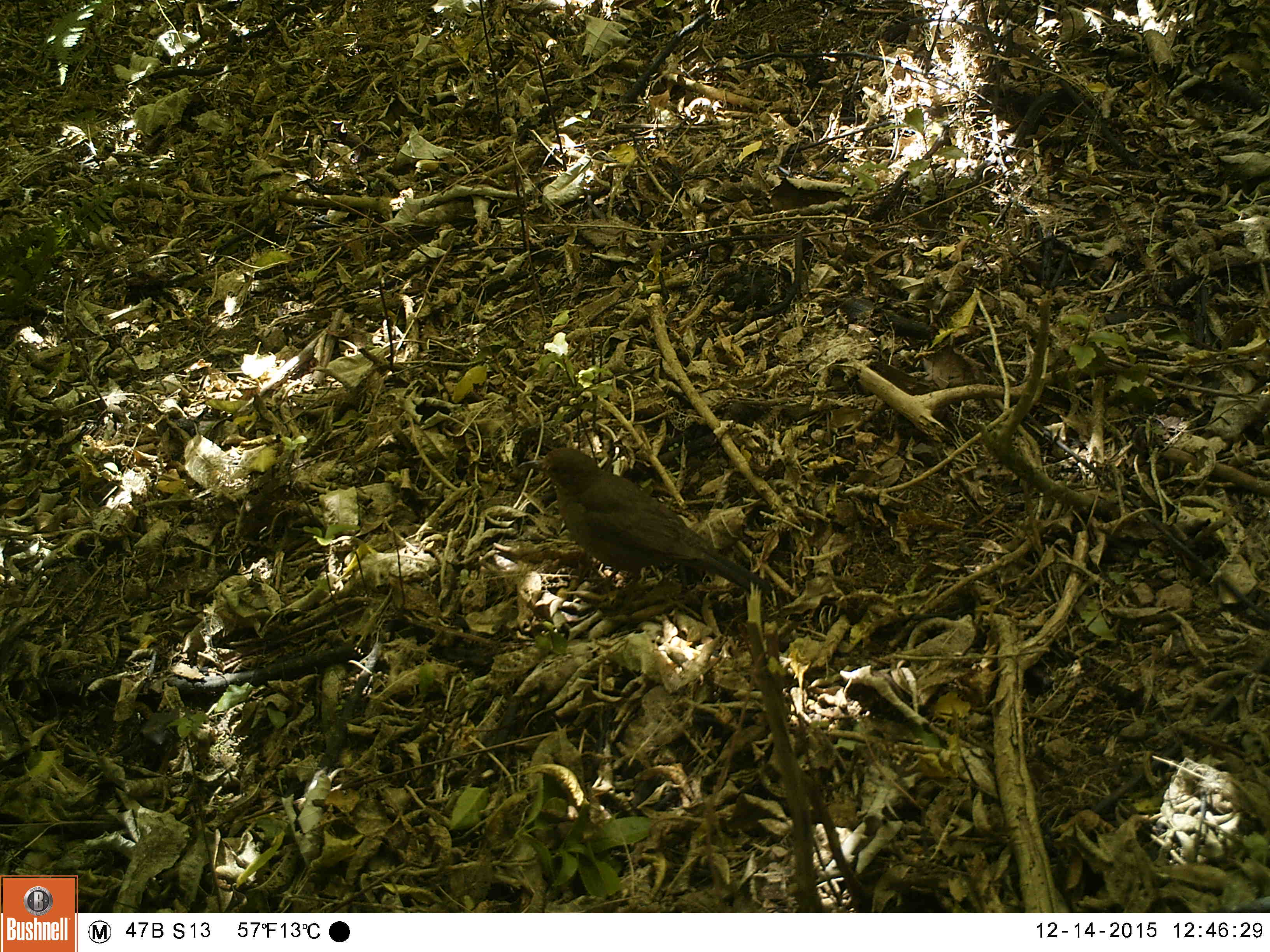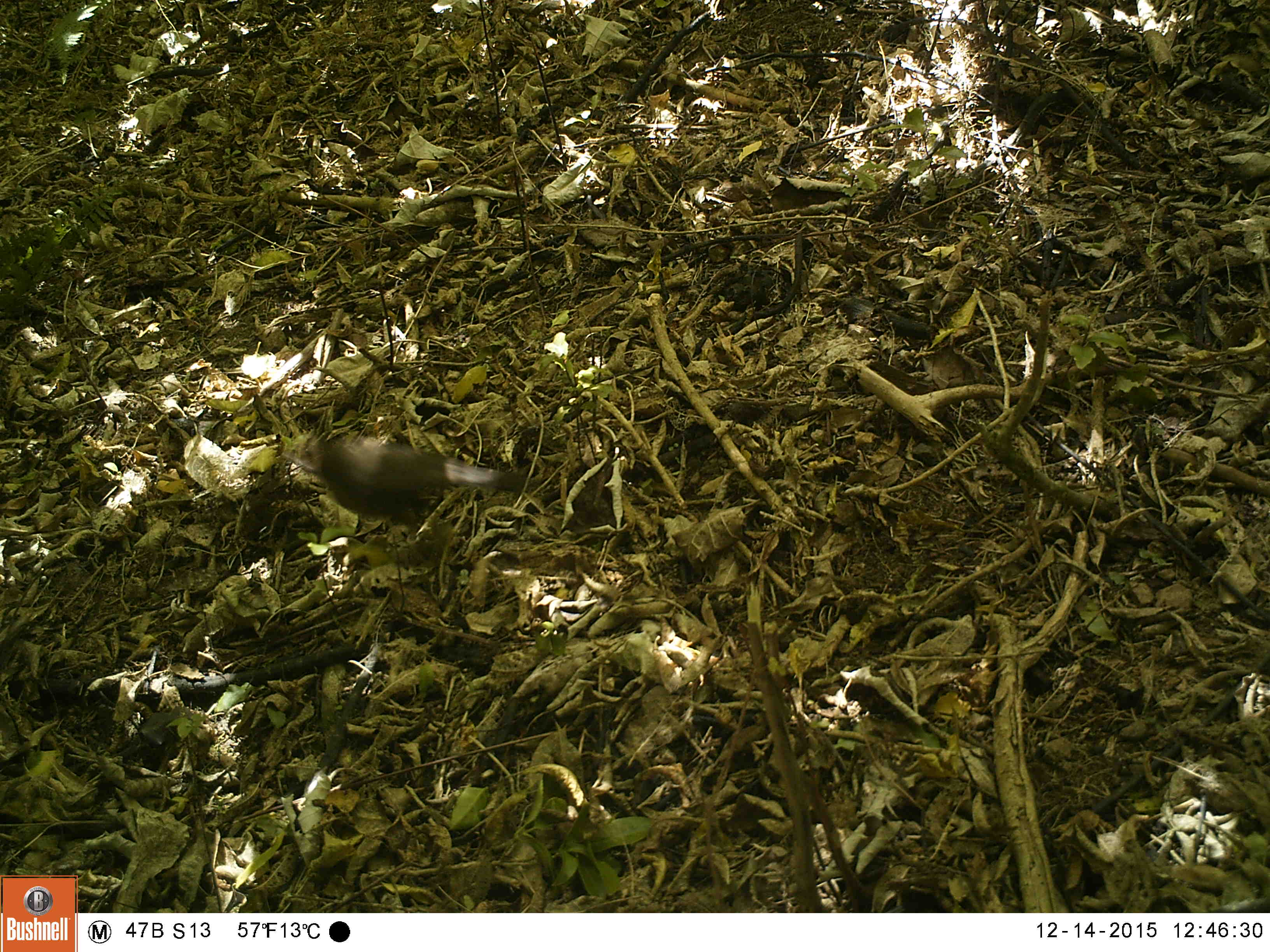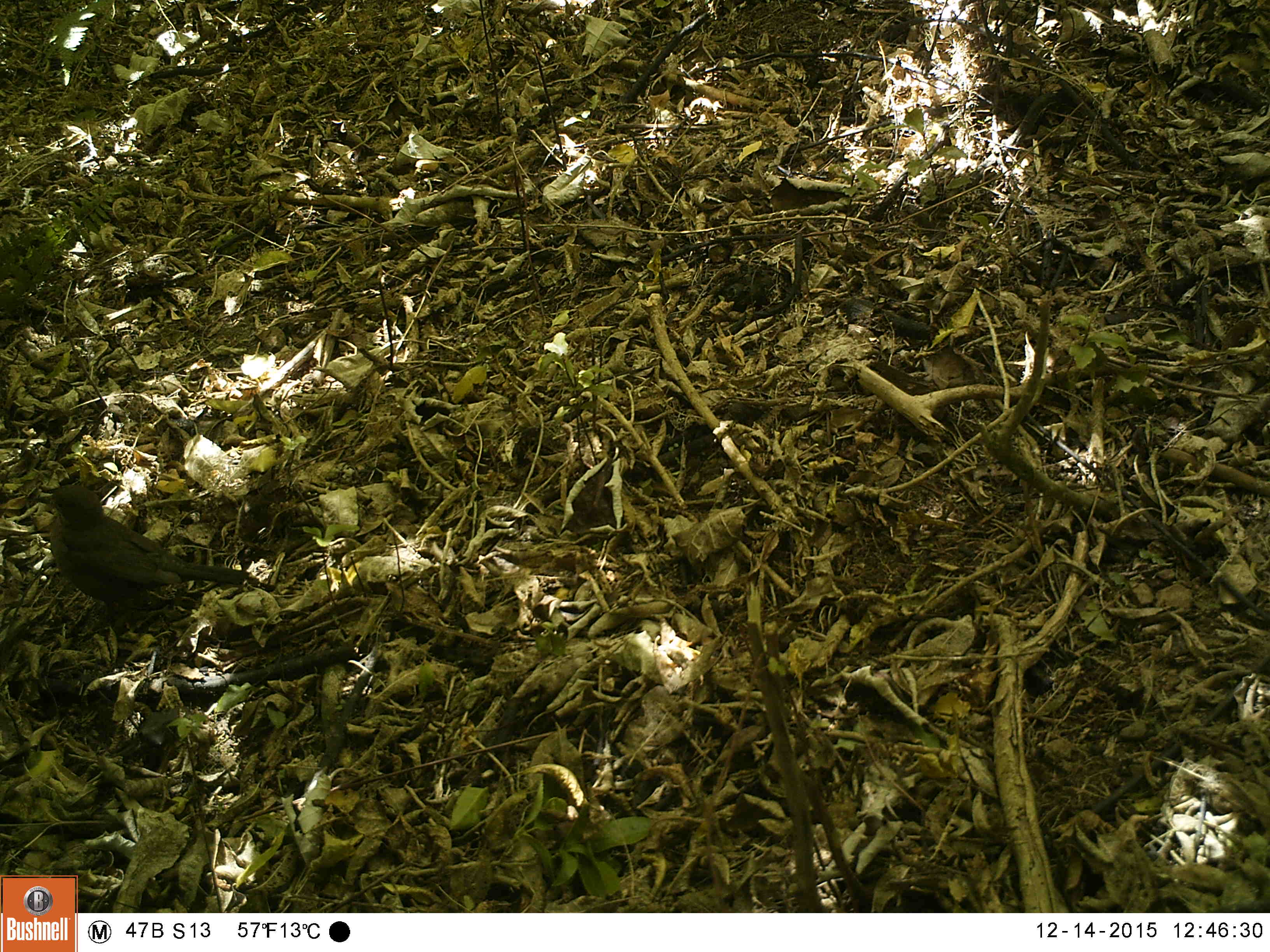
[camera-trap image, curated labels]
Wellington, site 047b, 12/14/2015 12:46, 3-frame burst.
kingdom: Animalia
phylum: Chordata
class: Aves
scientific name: Aves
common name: bird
Bird (Aves).